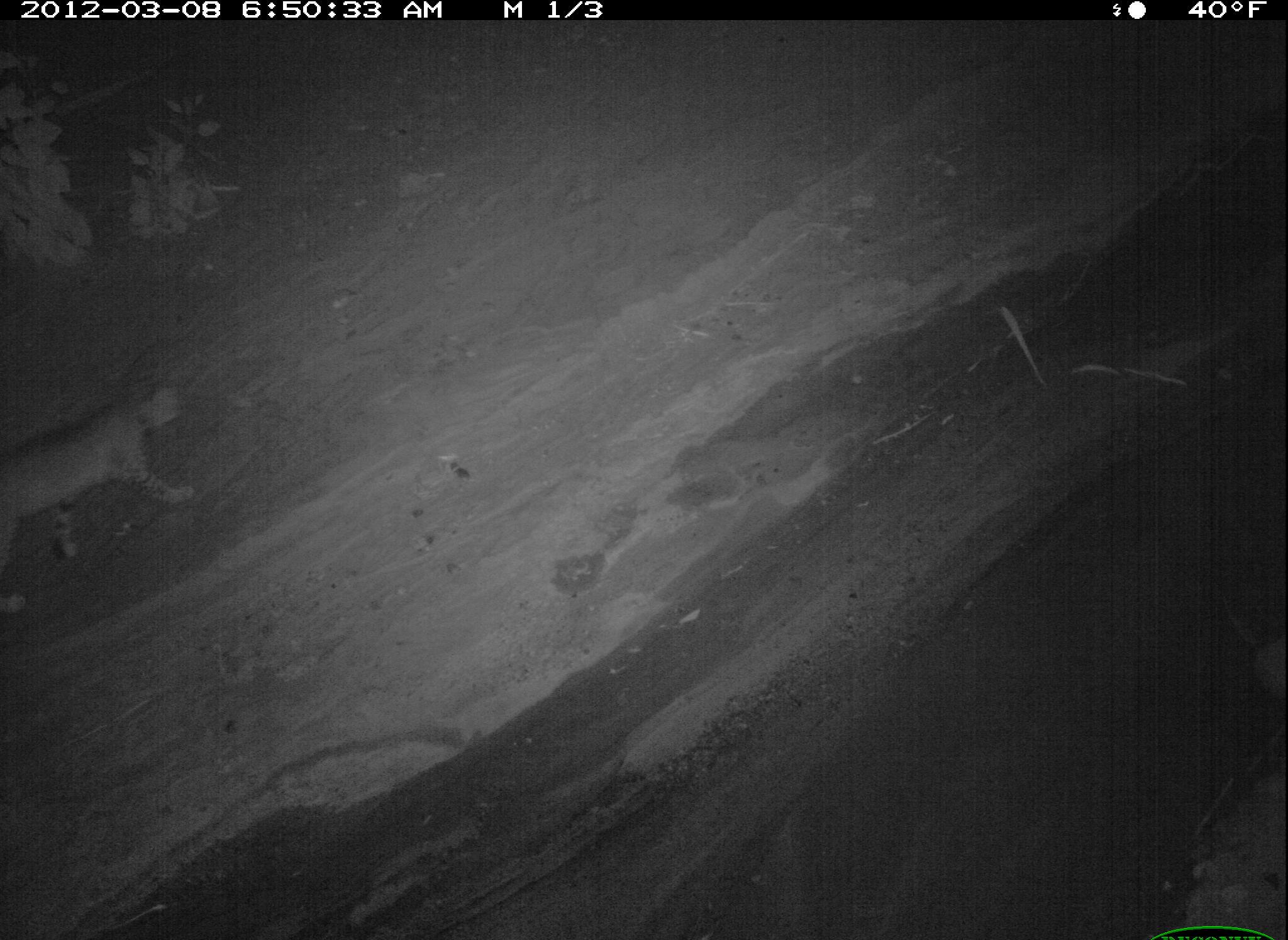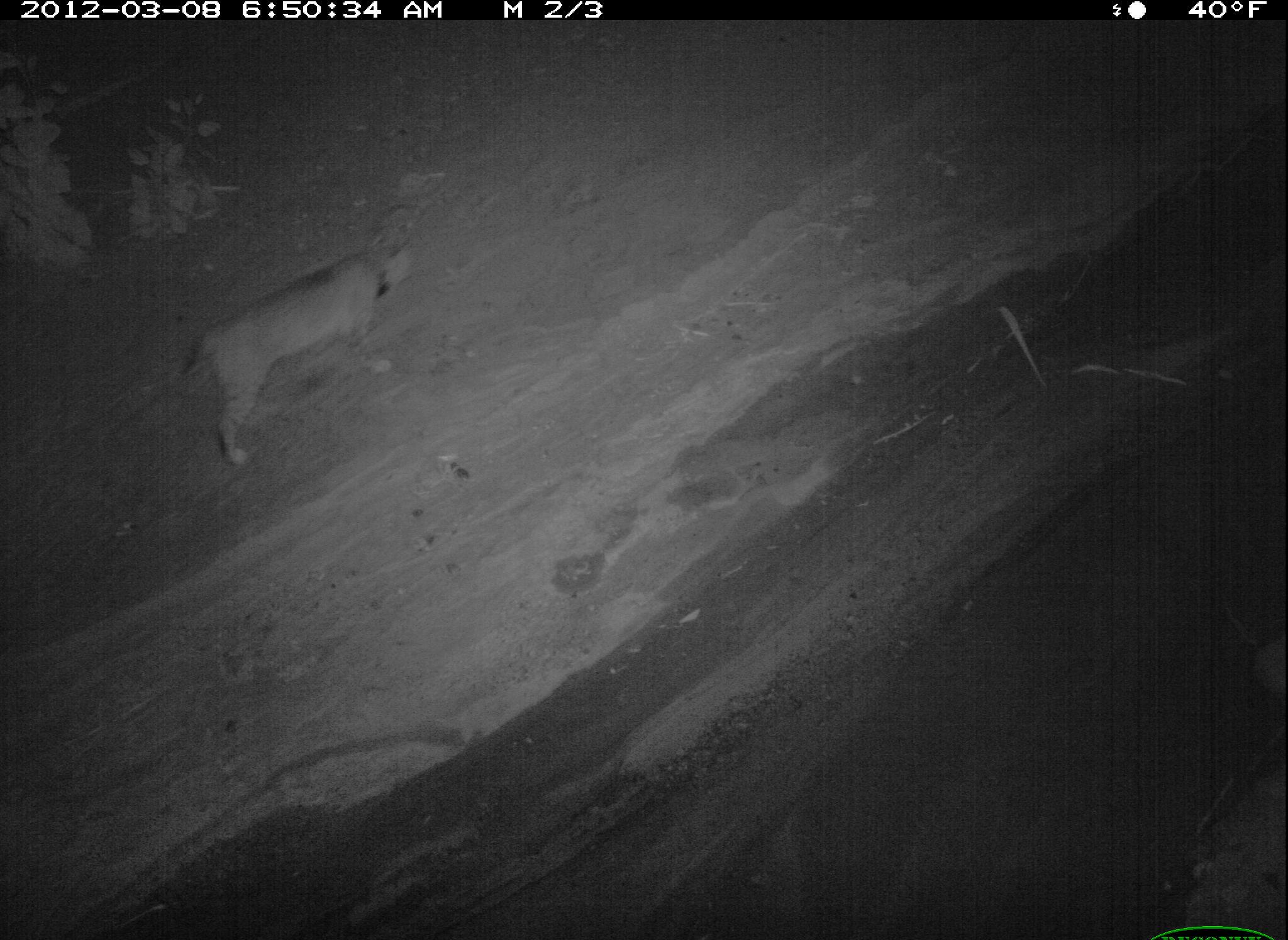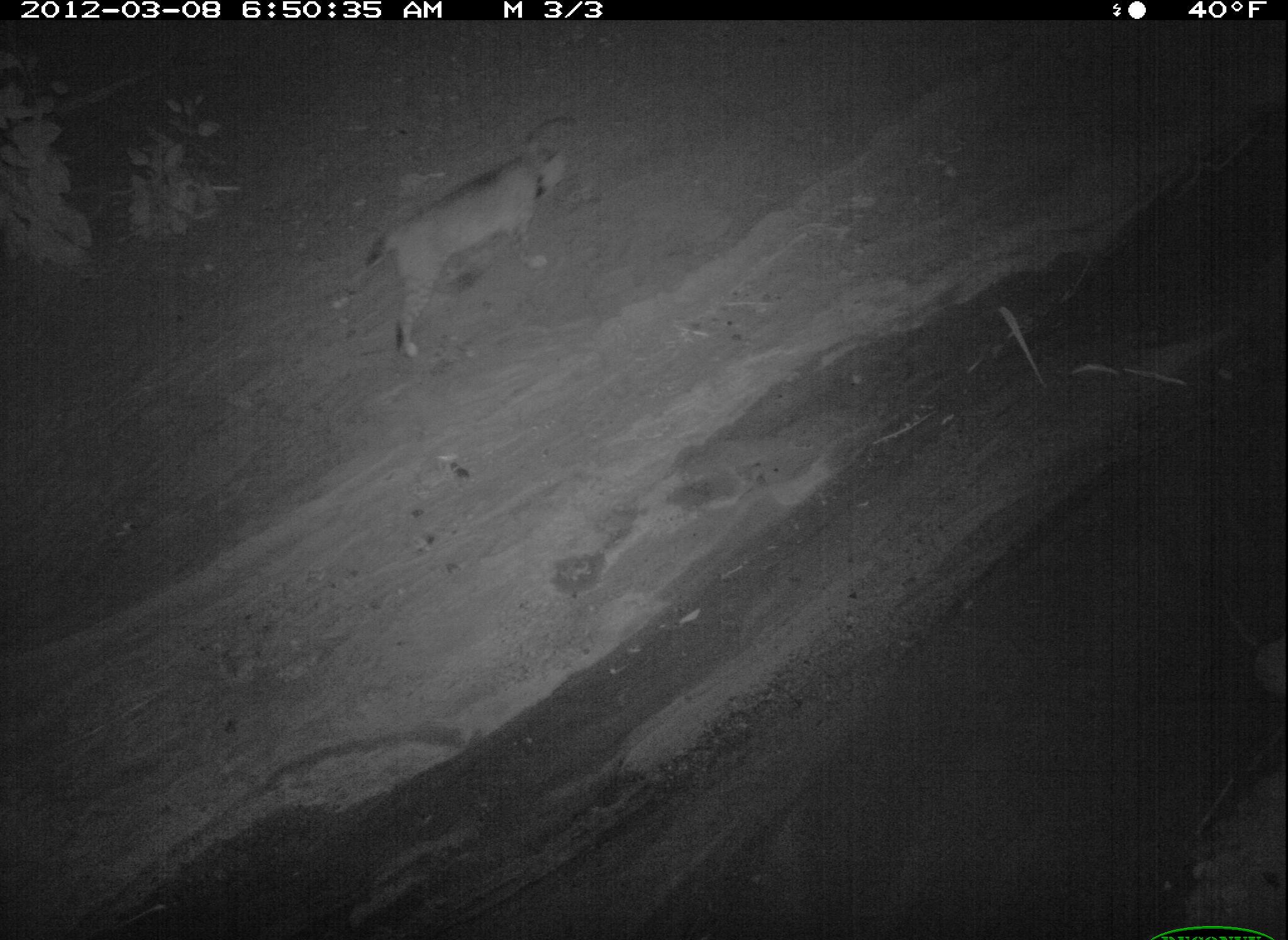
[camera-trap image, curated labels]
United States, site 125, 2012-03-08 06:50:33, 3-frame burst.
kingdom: Animalia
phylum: Chordata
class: Mammalia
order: Carnivora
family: Felidae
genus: Lynx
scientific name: Lynx rufus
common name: bobcat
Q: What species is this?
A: Bobcat (Lynx rufus).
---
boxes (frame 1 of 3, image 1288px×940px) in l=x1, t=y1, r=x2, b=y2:
bobcat: l=2, t=346, r=204, b=618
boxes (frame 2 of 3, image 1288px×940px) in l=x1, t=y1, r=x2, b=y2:
bobcat: l=173, t=216, r=422, b=476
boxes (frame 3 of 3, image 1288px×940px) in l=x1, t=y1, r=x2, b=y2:
bobcat: l=357, t=130, r=578, b=364